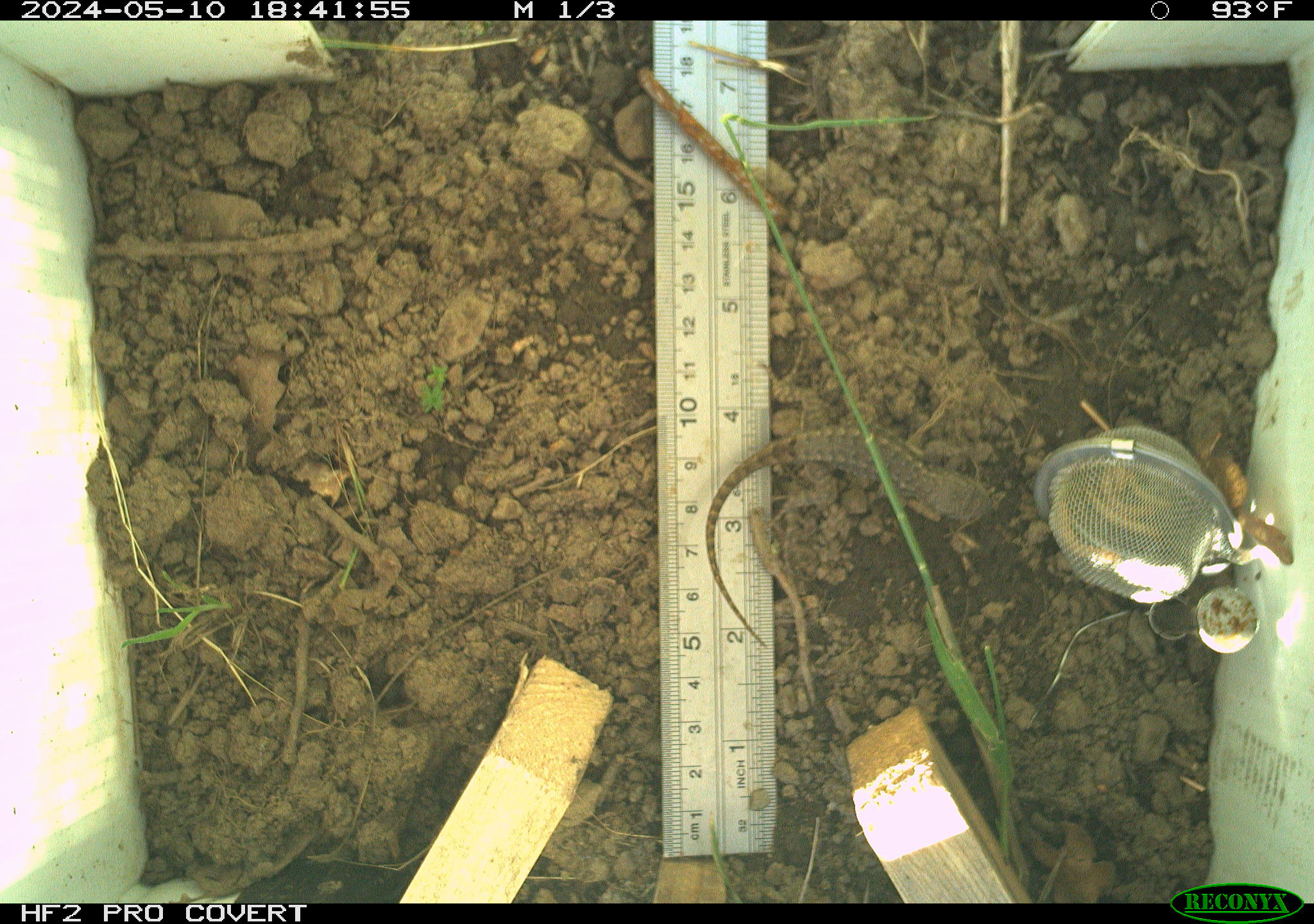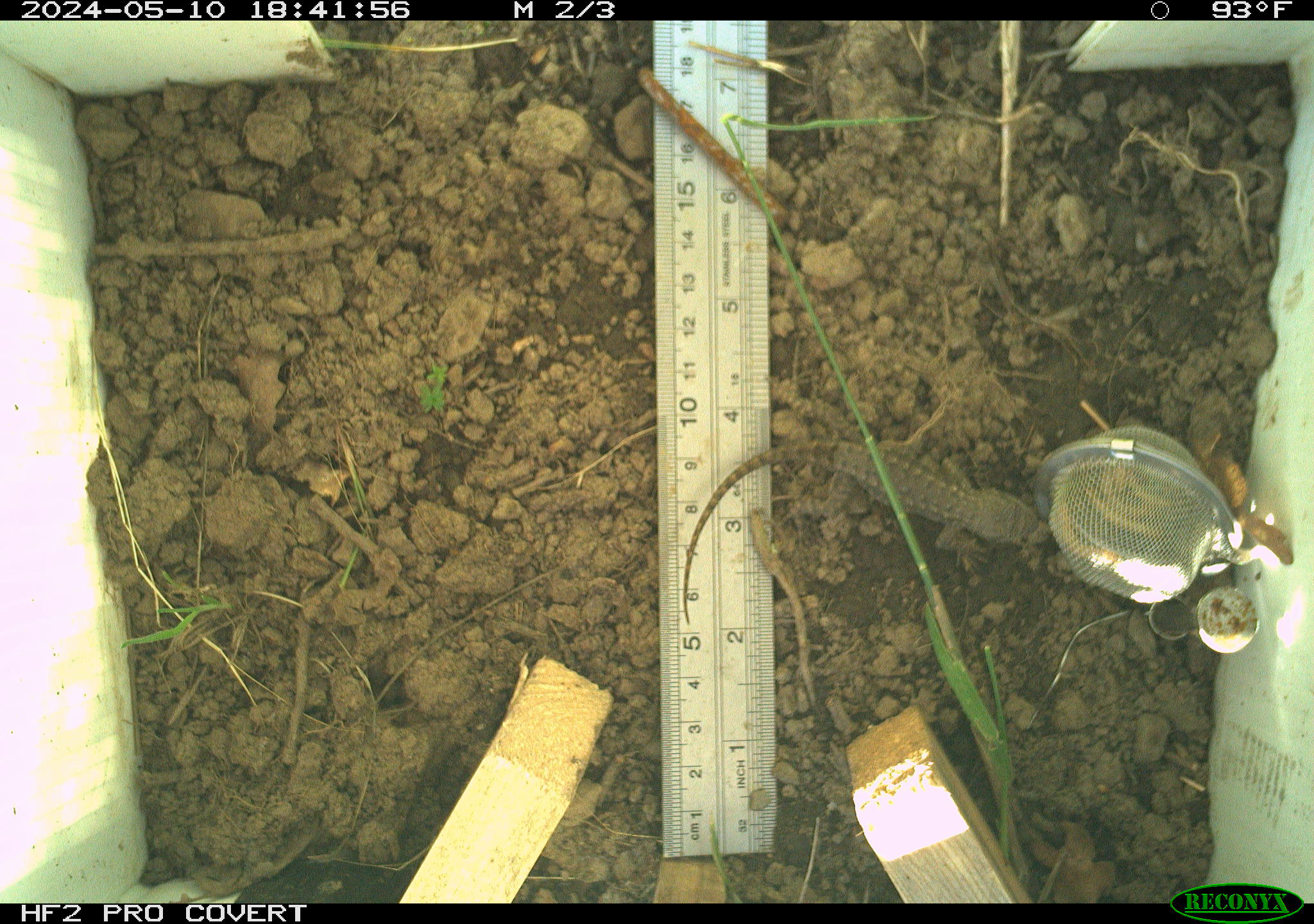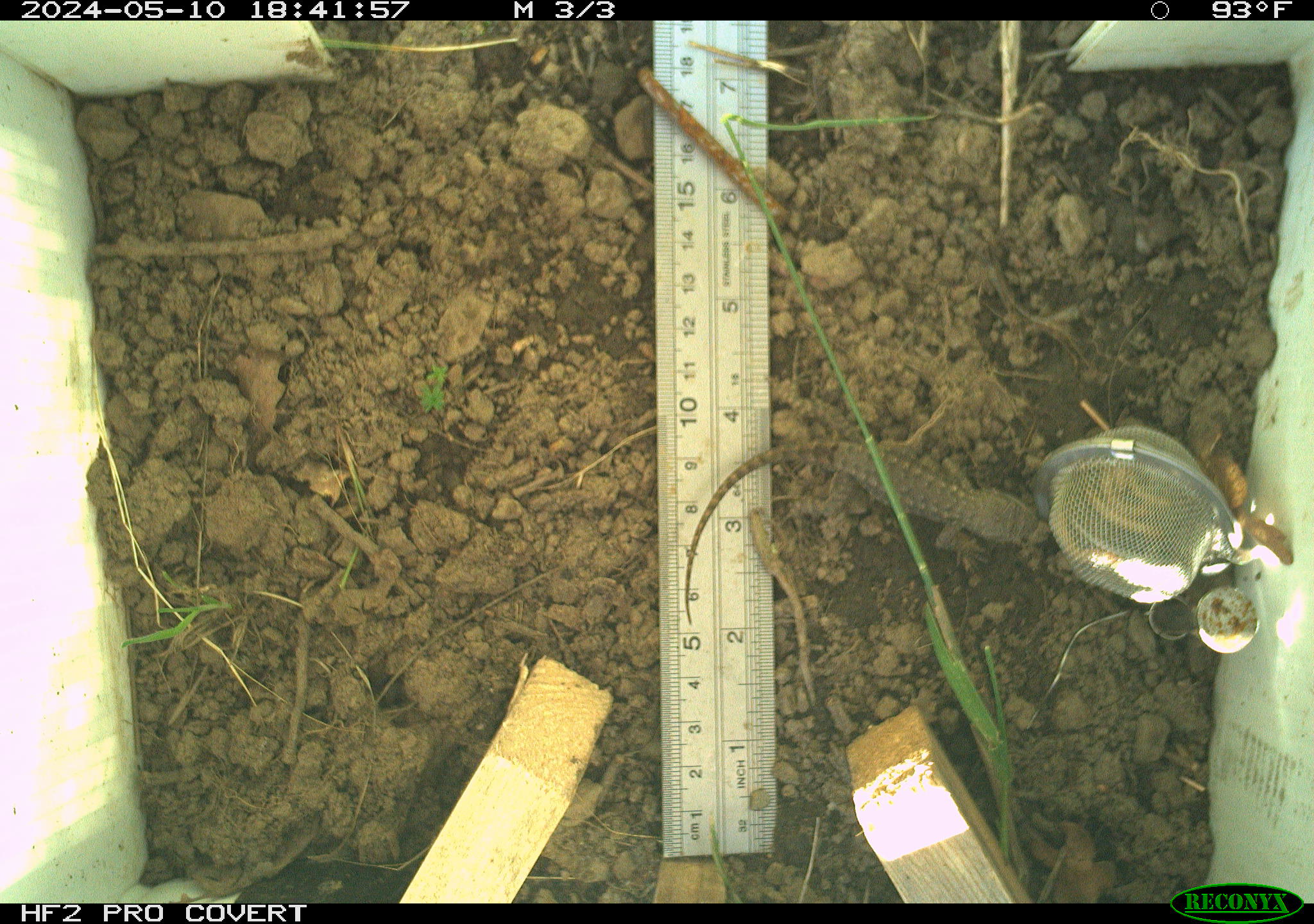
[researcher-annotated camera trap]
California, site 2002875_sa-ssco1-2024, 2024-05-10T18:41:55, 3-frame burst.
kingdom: Animalia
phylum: Chordata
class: Reptilia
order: Squamata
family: Phrynosomatidae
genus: Sceloporus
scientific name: Sceloporus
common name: spiny lizards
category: sceloporus species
Sceloporus species (spiny lizards) (Sceloporus).